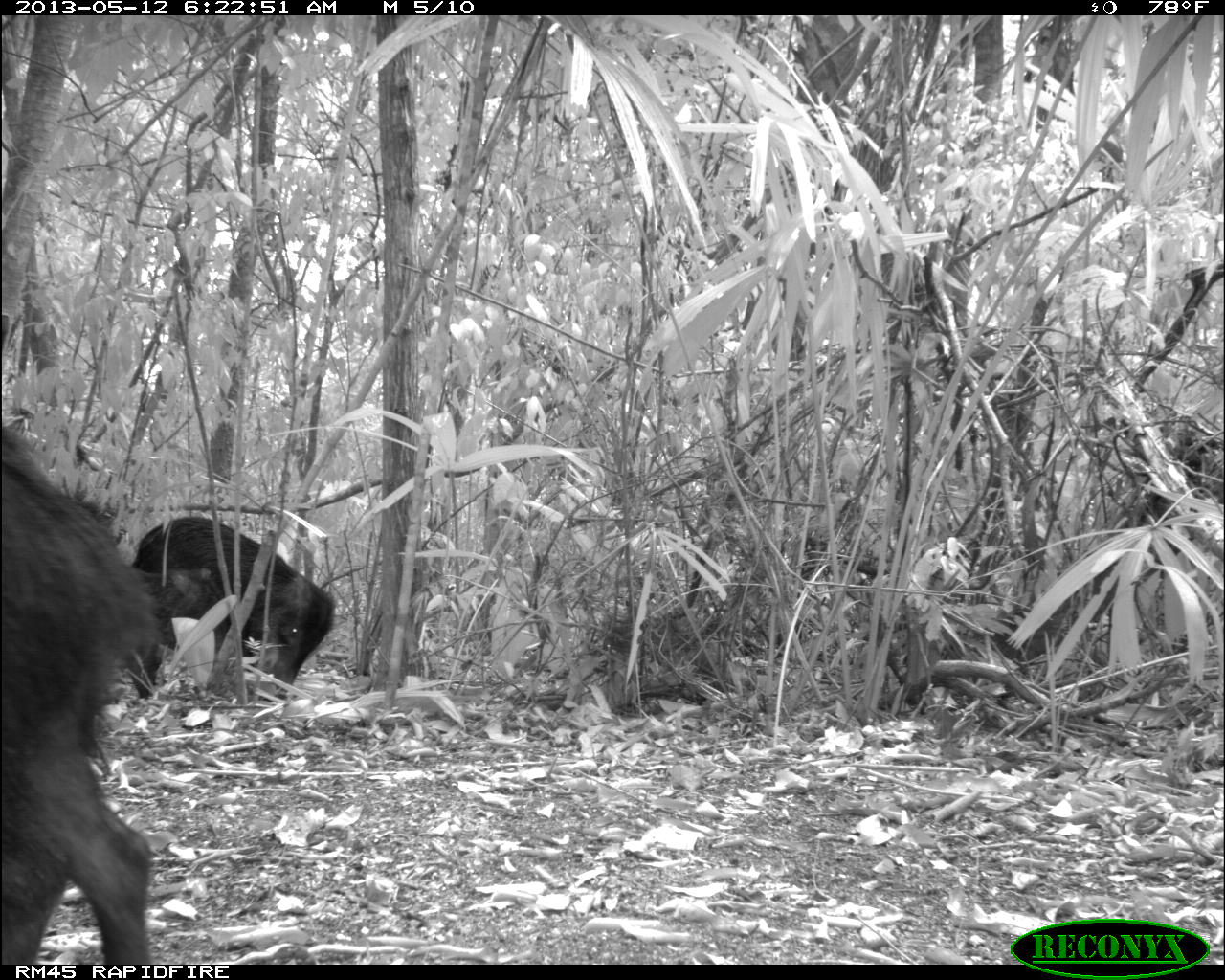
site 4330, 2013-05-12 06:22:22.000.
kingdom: Animalia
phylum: Chordata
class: Mammalia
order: Artiodactyla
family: Tayassuidae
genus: Tayassu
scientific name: Tayassu pecari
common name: white-lipped peccary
Tayassu pecari (white-lipped peccary), count 5.